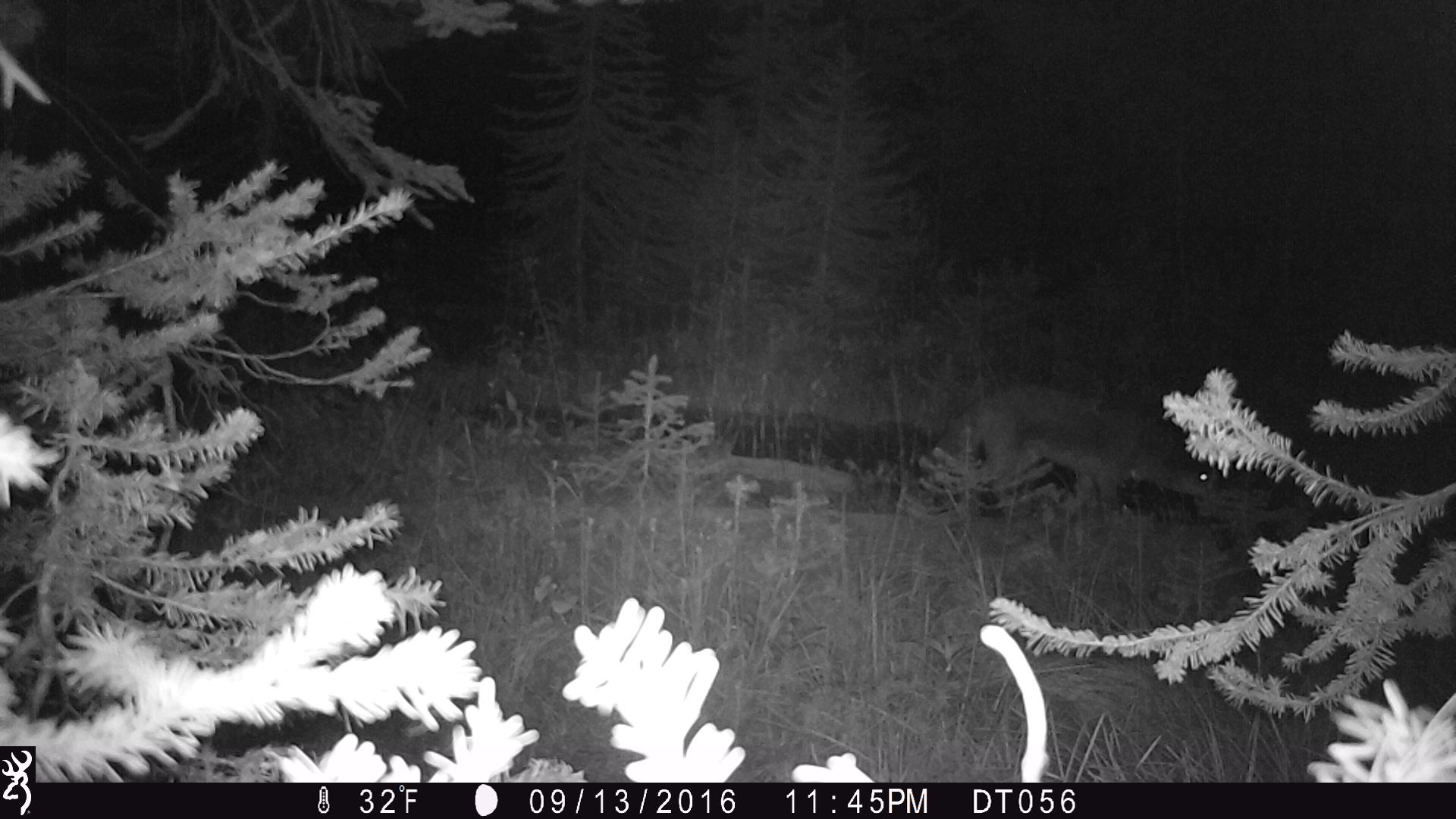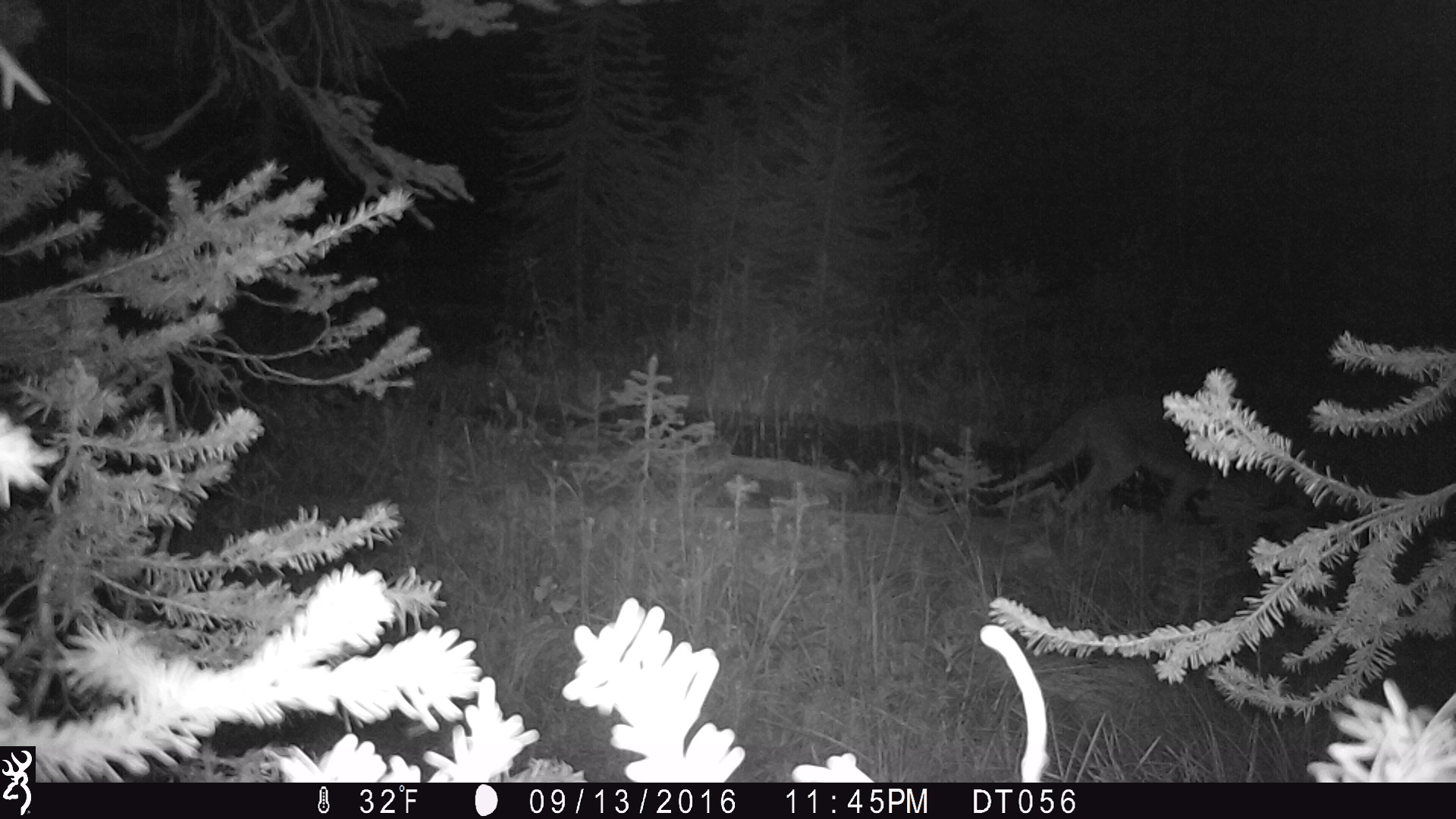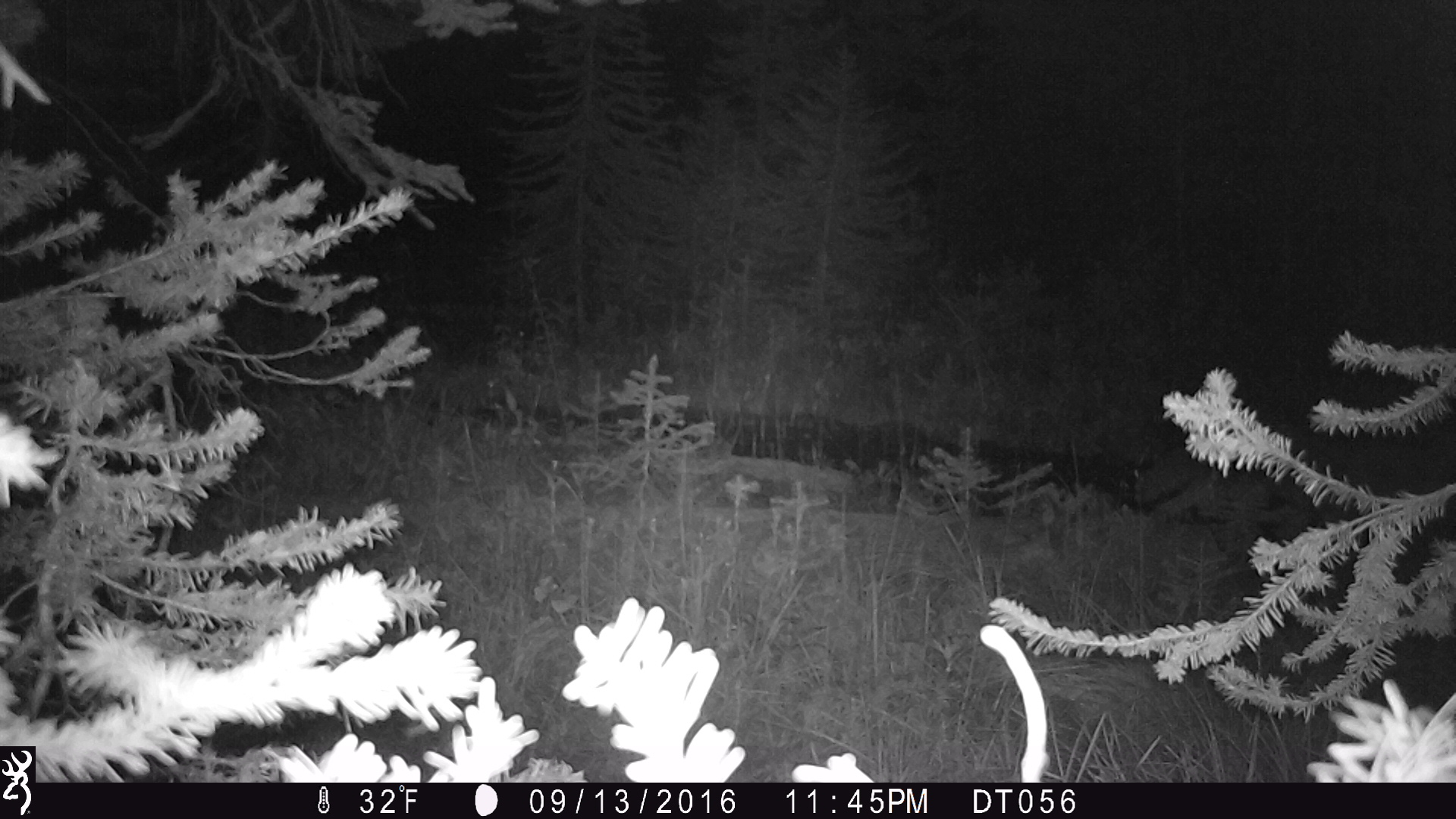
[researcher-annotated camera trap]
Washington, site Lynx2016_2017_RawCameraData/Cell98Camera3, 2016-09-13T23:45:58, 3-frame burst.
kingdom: Animalia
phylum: Chordata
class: Mammalia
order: Carnivora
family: Canidae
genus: Canis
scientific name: Canis latrans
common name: coyote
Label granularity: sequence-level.